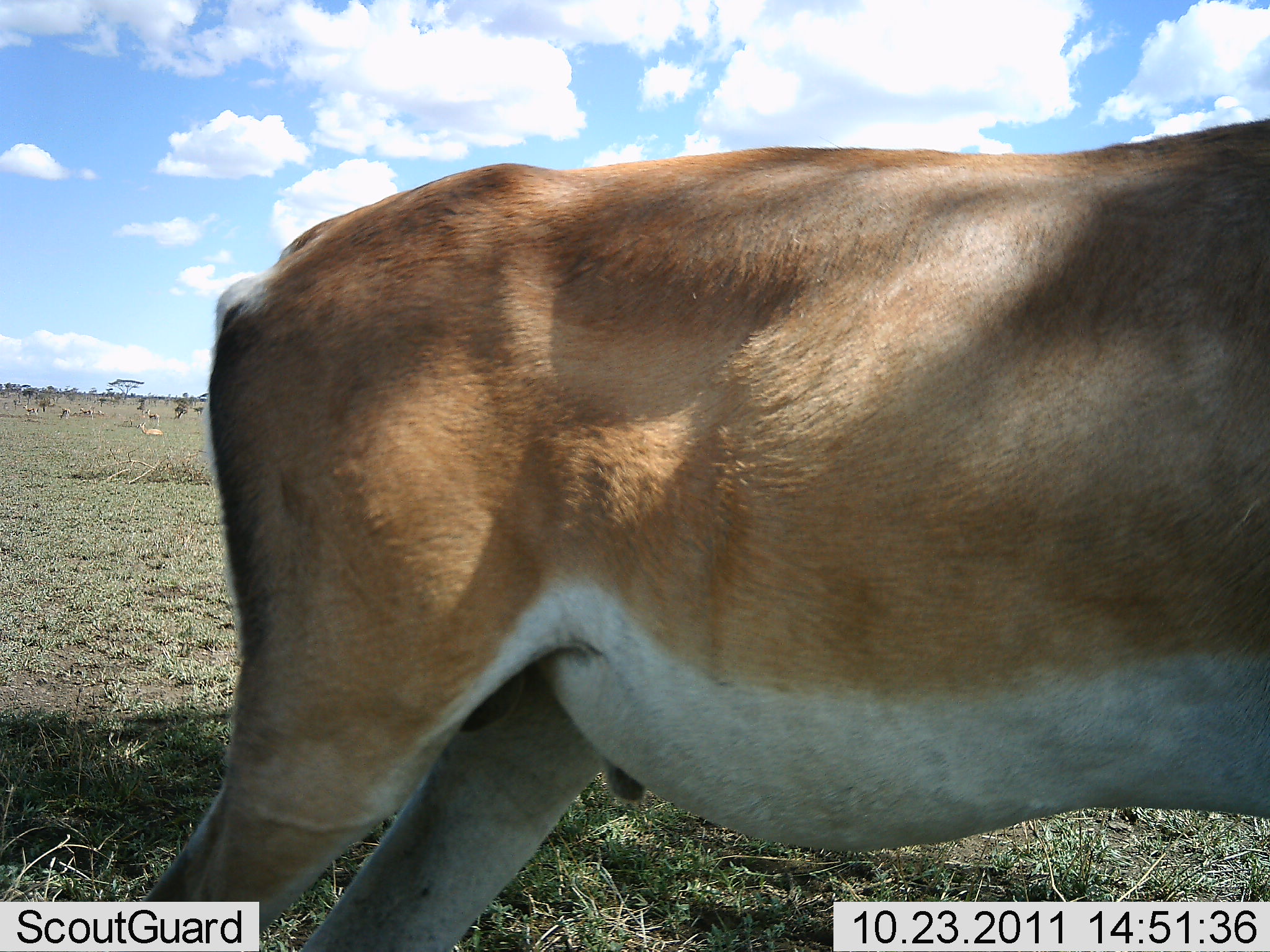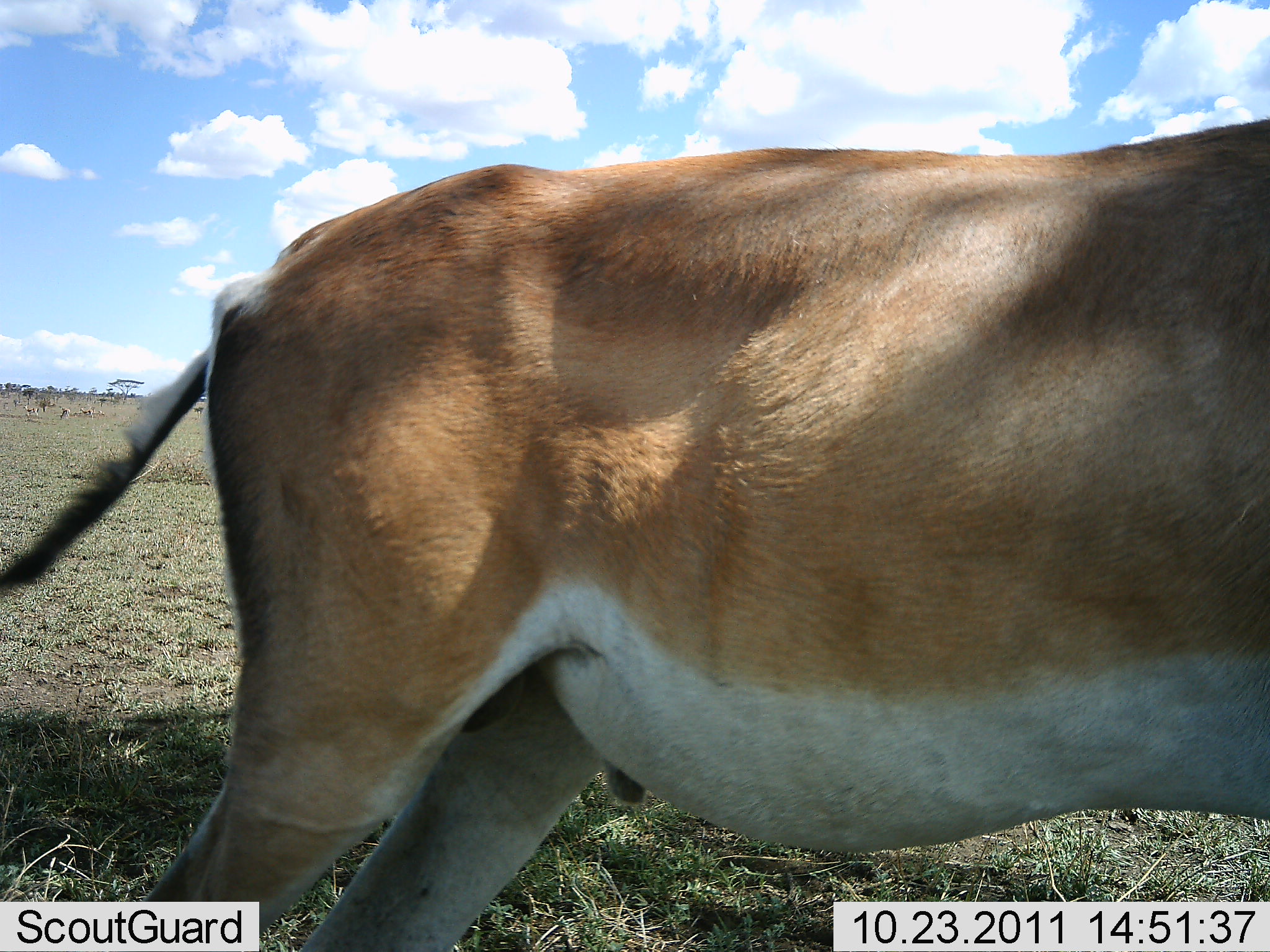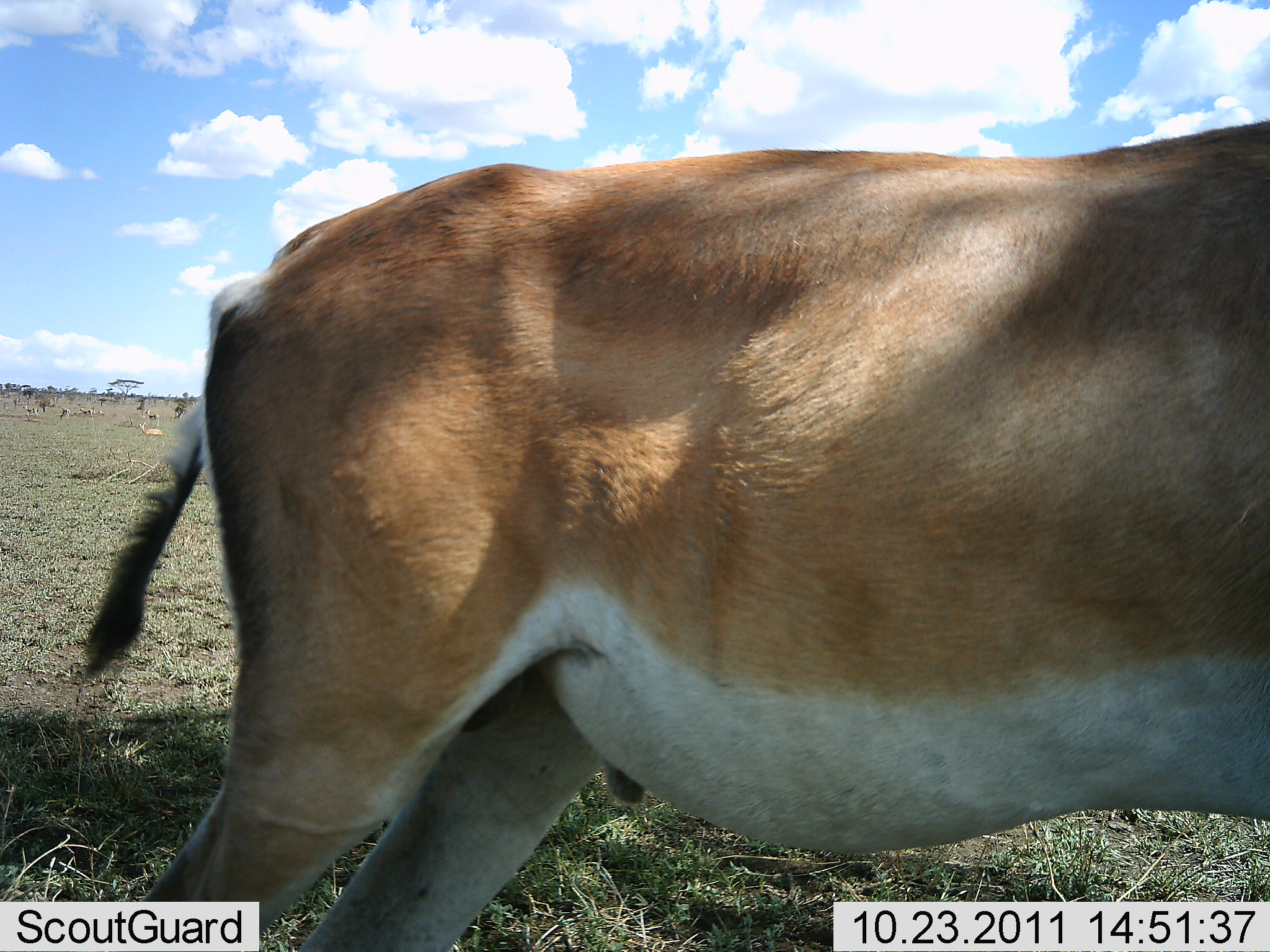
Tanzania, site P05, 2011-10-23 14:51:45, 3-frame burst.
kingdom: Animalia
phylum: Chordata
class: Mammalia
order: Artiodactyla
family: Bovidae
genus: Nanger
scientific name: Nanger granti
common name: grant's gazelle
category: gazellegrants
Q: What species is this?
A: Gazellegrants (grant's gazelle) (Nanger granti).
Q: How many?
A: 1.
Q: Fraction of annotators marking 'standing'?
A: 92%.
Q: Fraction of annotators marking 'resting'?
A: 17%.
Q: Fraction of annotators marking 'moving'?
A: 0%.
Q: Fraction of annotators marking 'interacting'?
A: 0%.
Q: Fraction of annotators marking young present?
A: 0%.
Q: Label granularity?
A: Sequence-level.